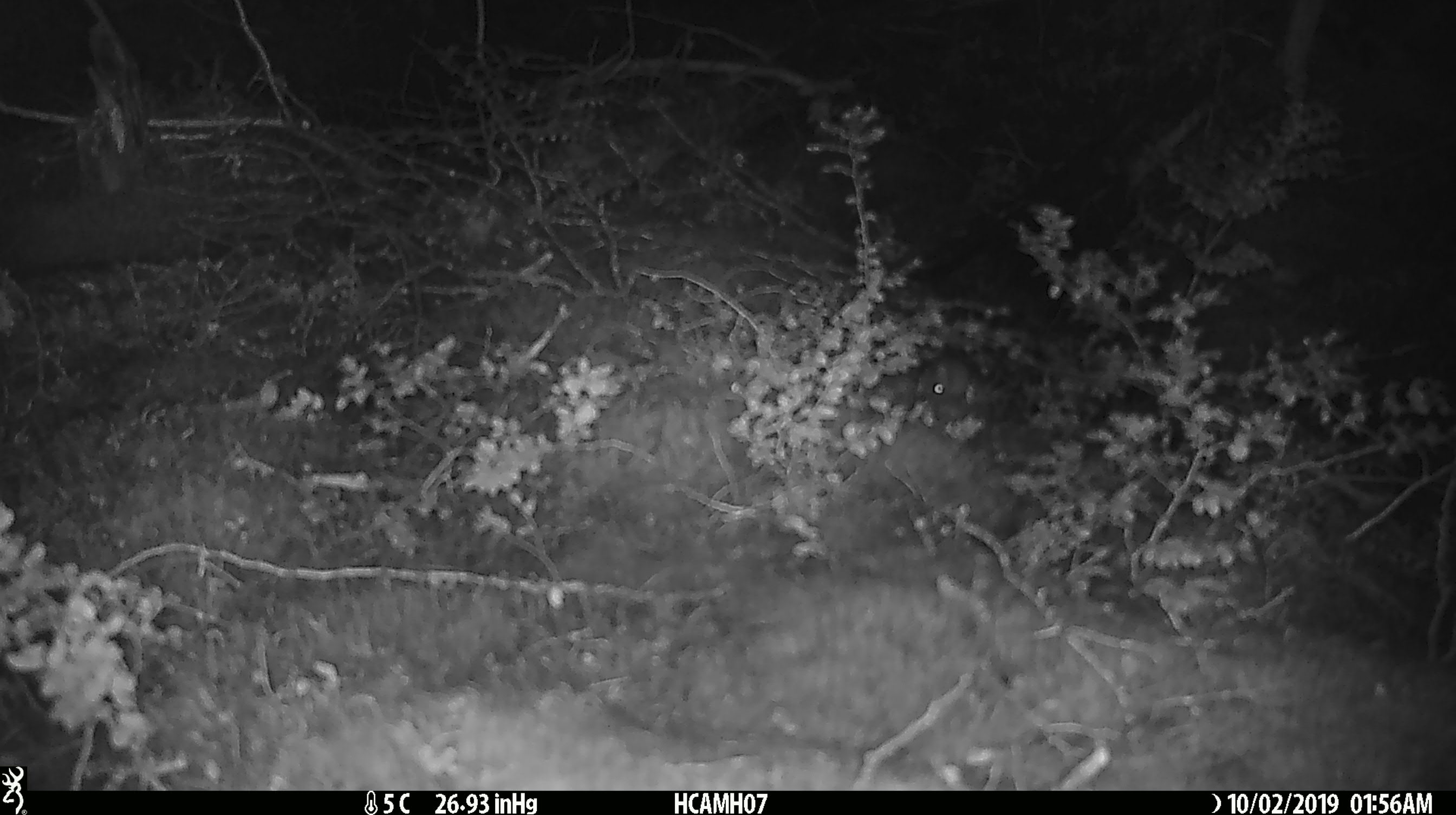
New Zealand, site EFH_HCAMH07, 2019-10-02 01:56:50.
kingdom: Animalia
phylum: Chordata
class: Mammalia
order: Rodentia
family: Muridae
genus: Mus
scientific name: Mus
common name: mouse